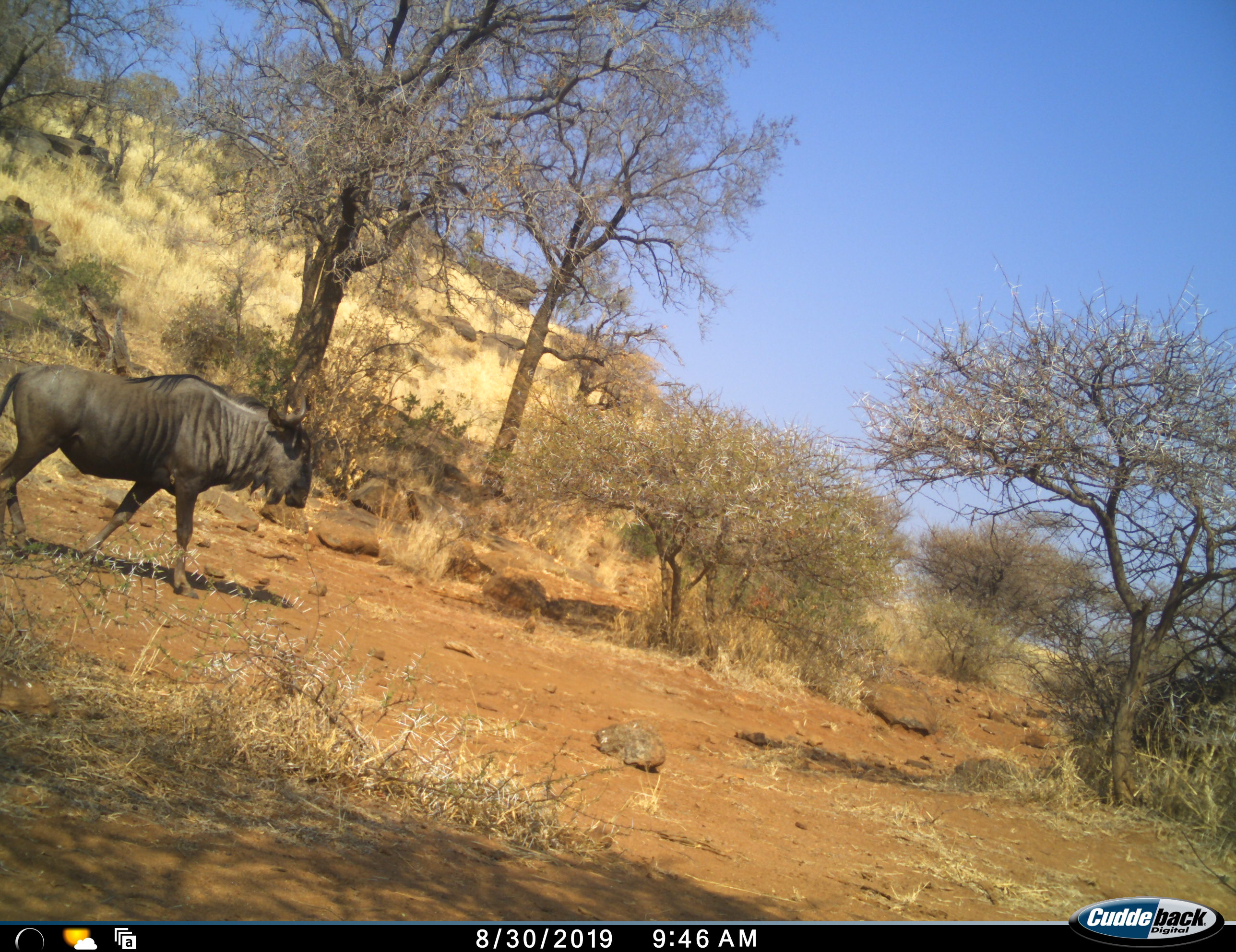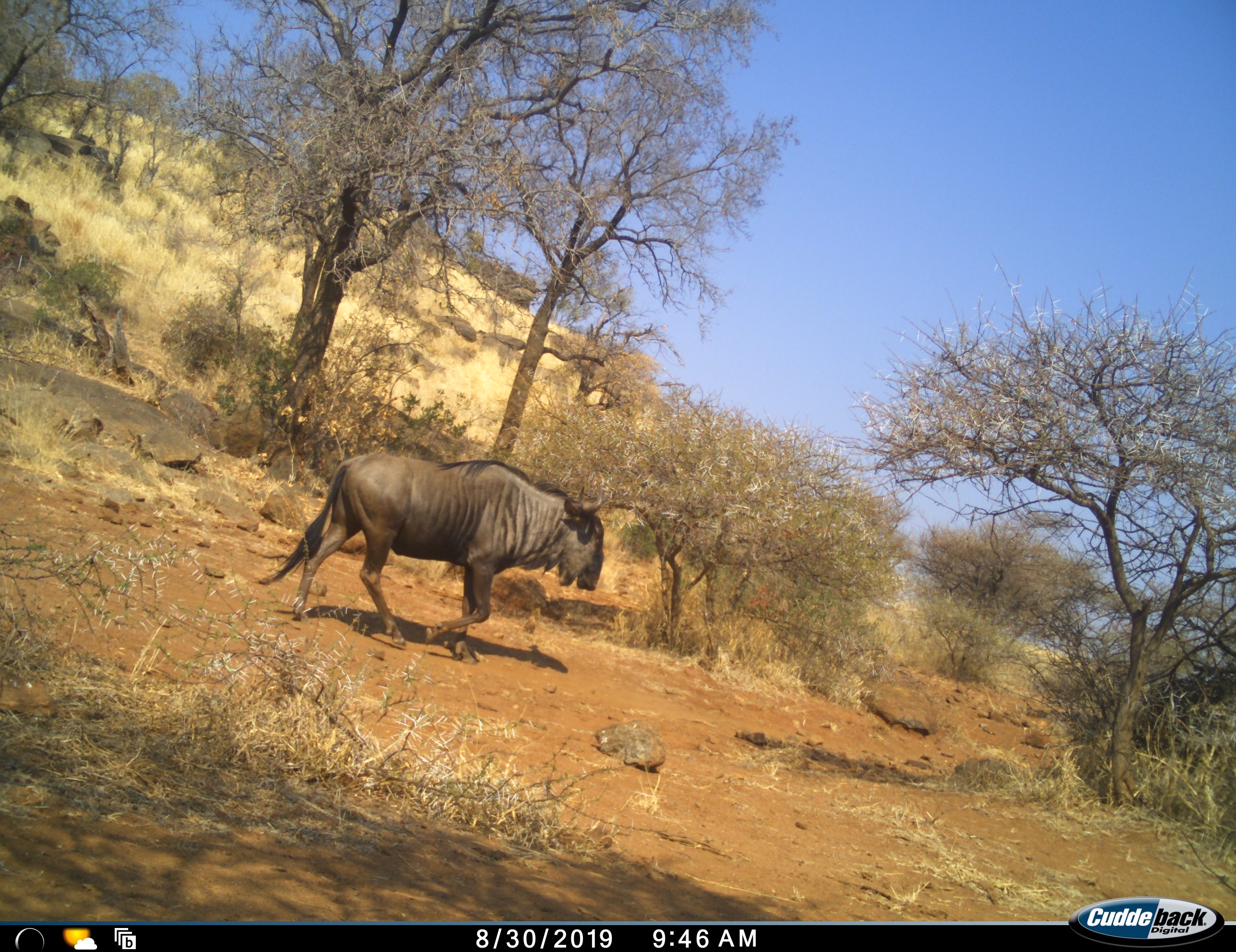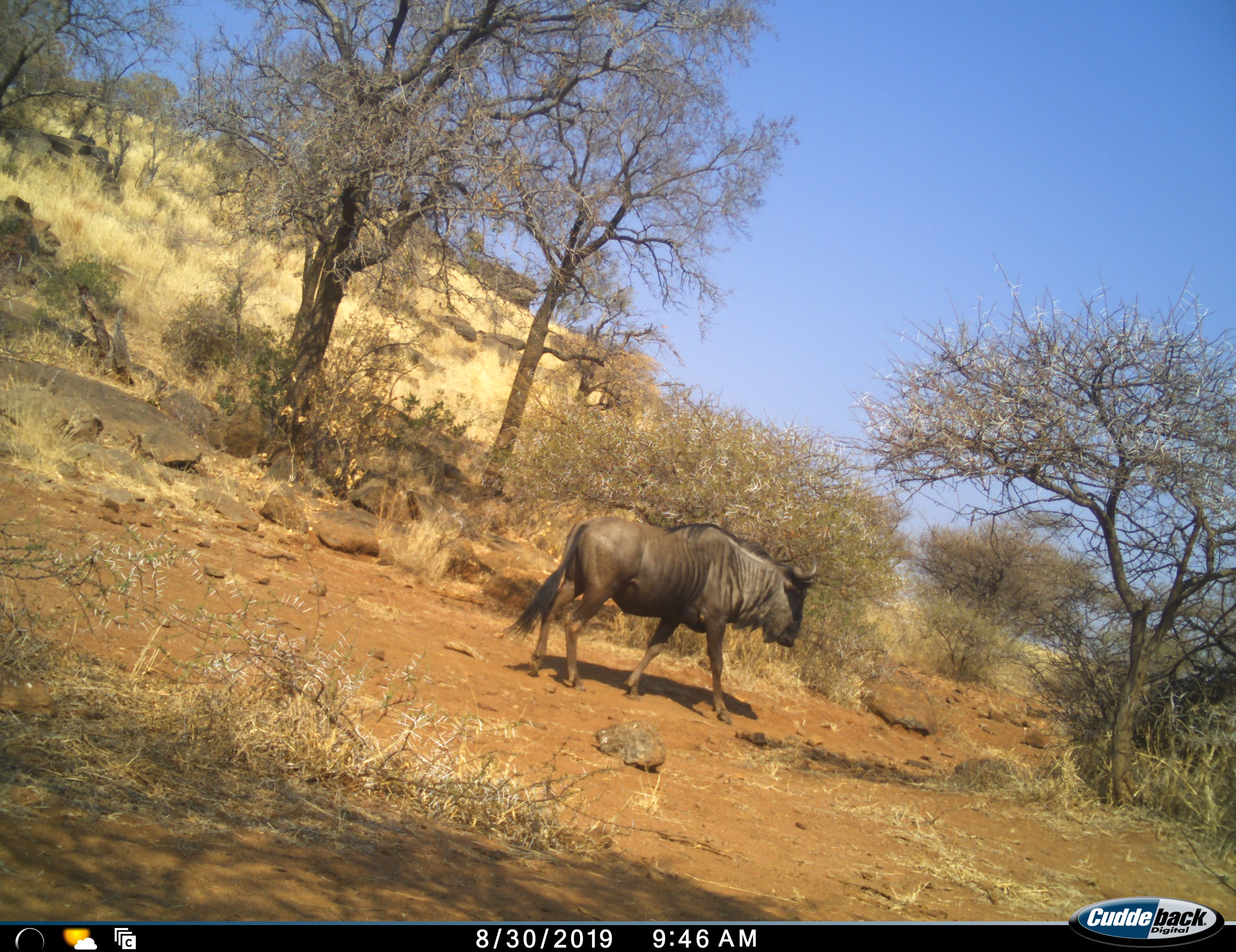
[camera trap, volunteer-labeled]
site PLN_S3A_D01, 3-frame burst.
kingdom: Animalia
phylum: Chordata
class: Mammalia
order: Artiodactyla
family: Bovidae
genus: Connochaetes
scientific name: Connochaetes taurinus taurinus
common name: blue wildebeest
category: wildebeestblue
Wildebeestblue (blue wildebeest) (Connochaetes taurinus taurinus), count 1. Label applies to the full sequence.